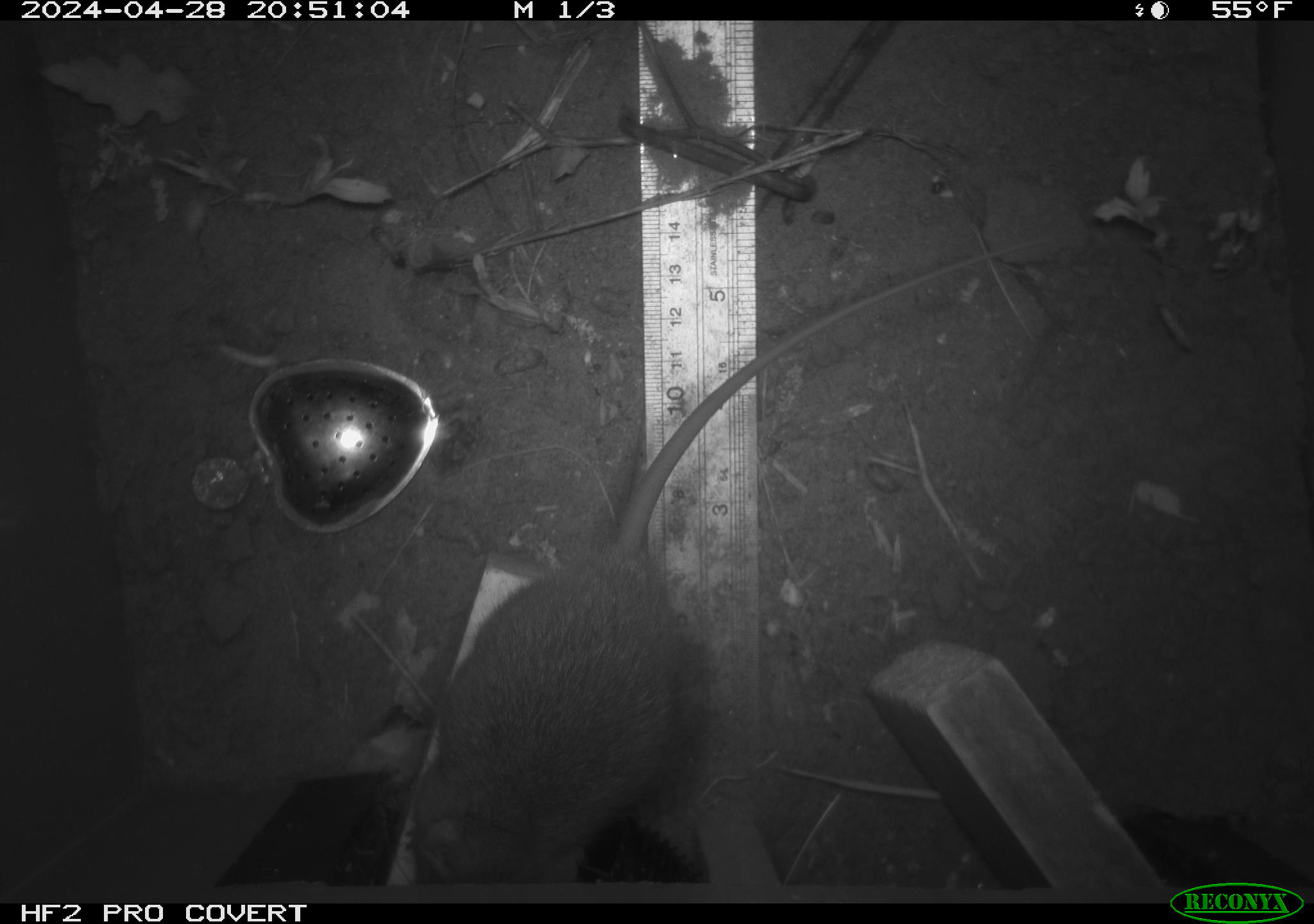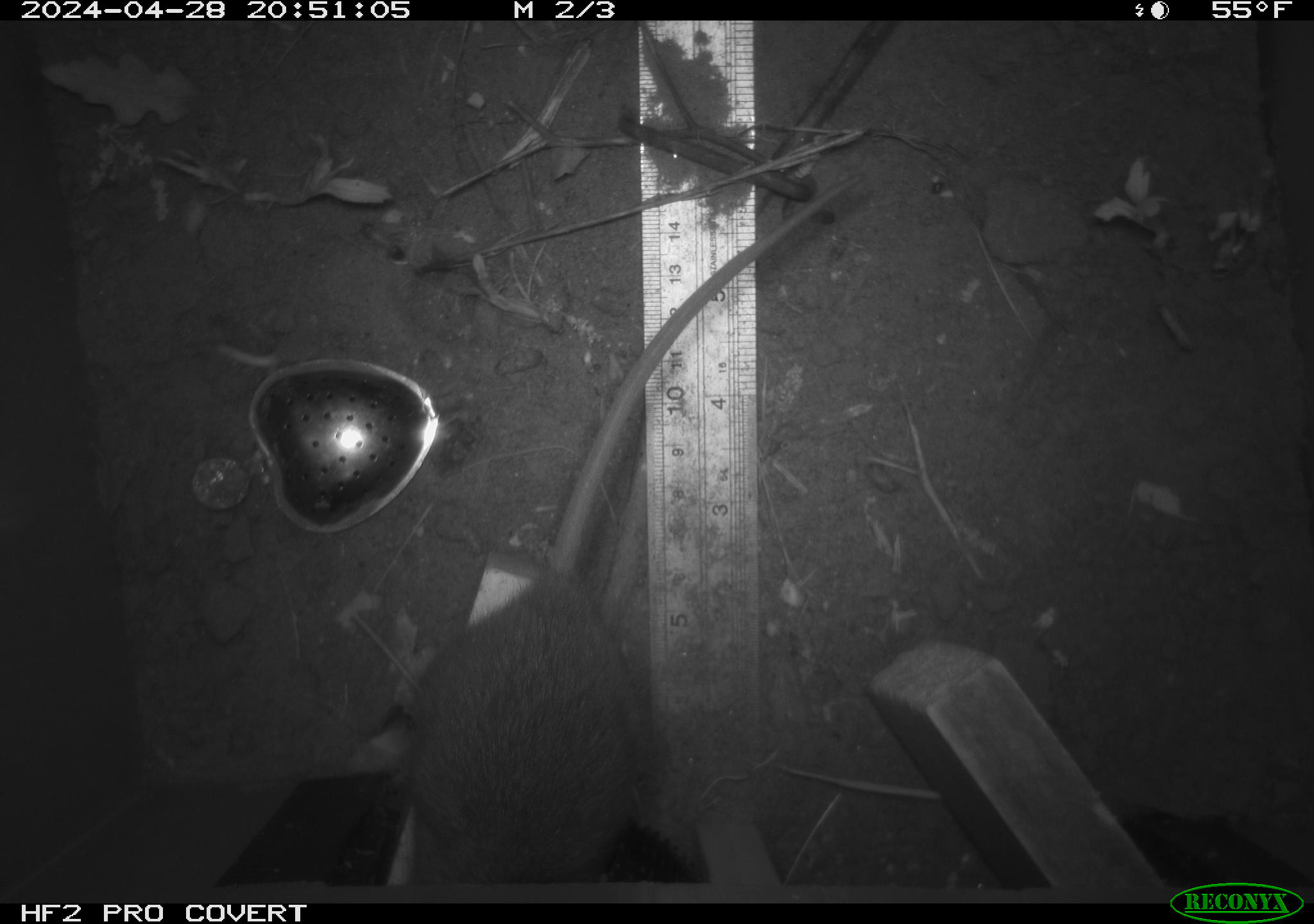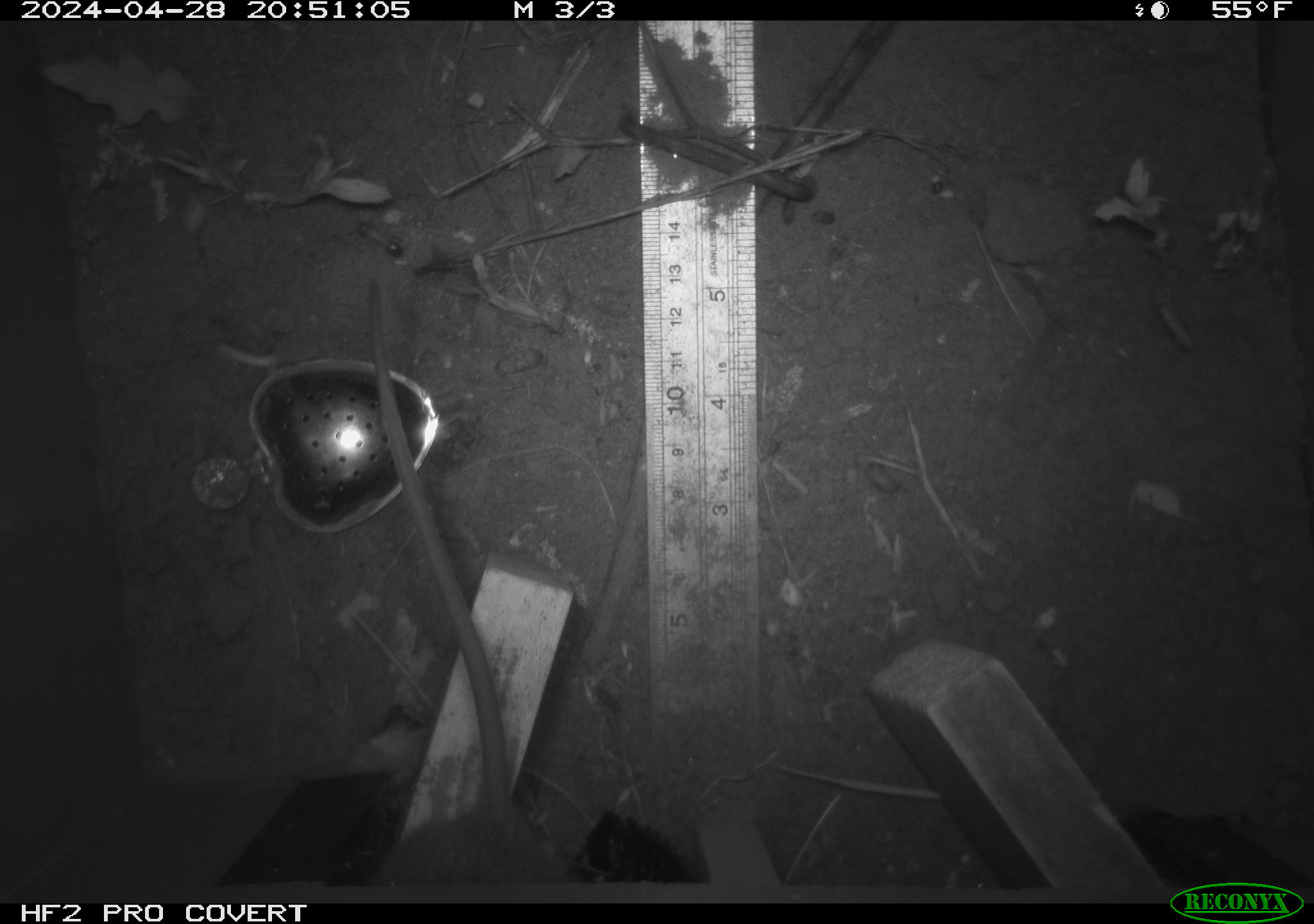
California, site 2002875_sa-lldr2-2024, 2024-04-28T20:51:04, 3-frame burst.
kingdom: Animalia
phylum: Chordata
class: Mammalia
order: Rodentia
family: Muridae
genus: Rattus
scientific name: Rattus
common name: rat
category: rattus species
Rattus species (rat) (Rattus).